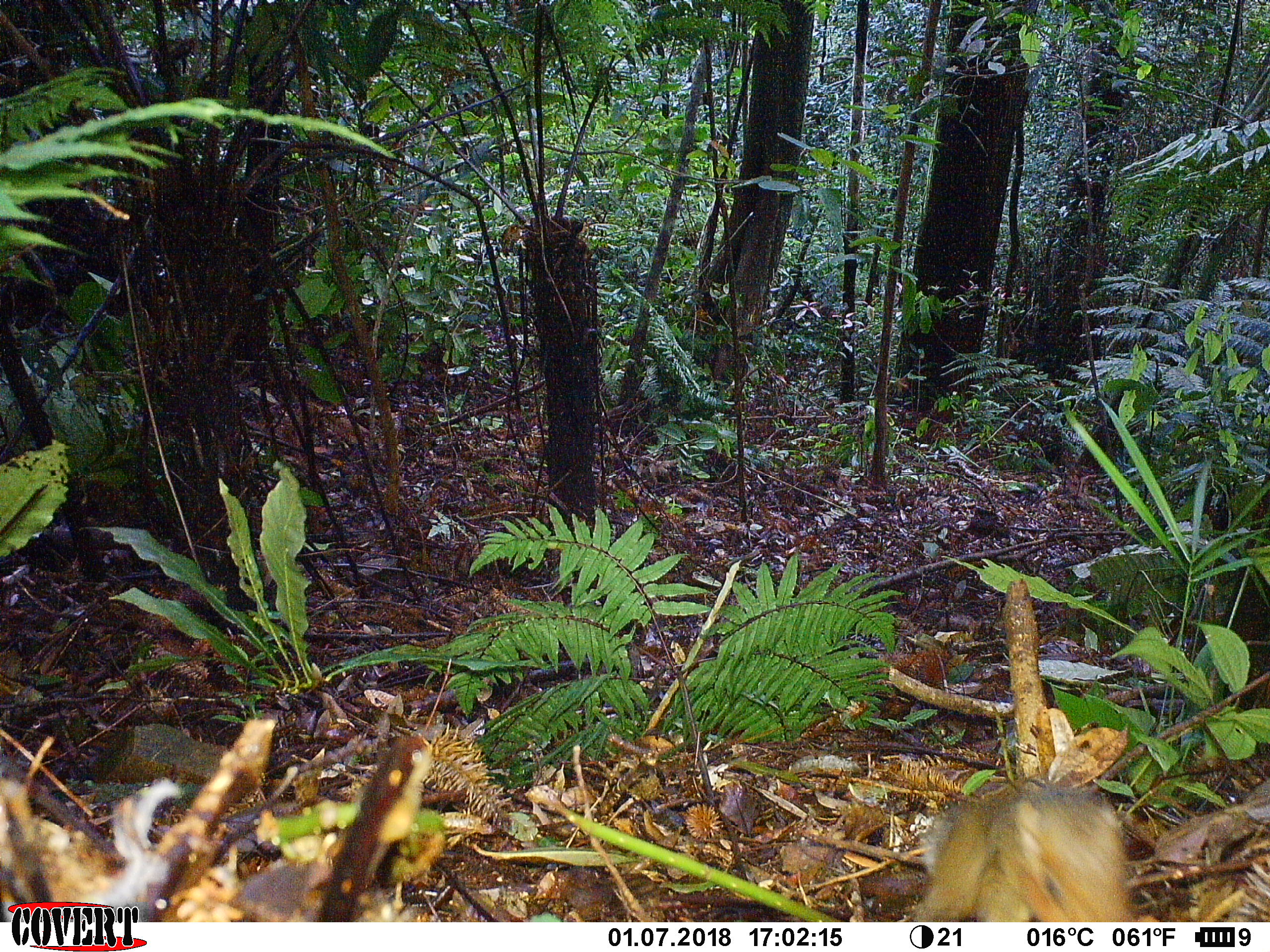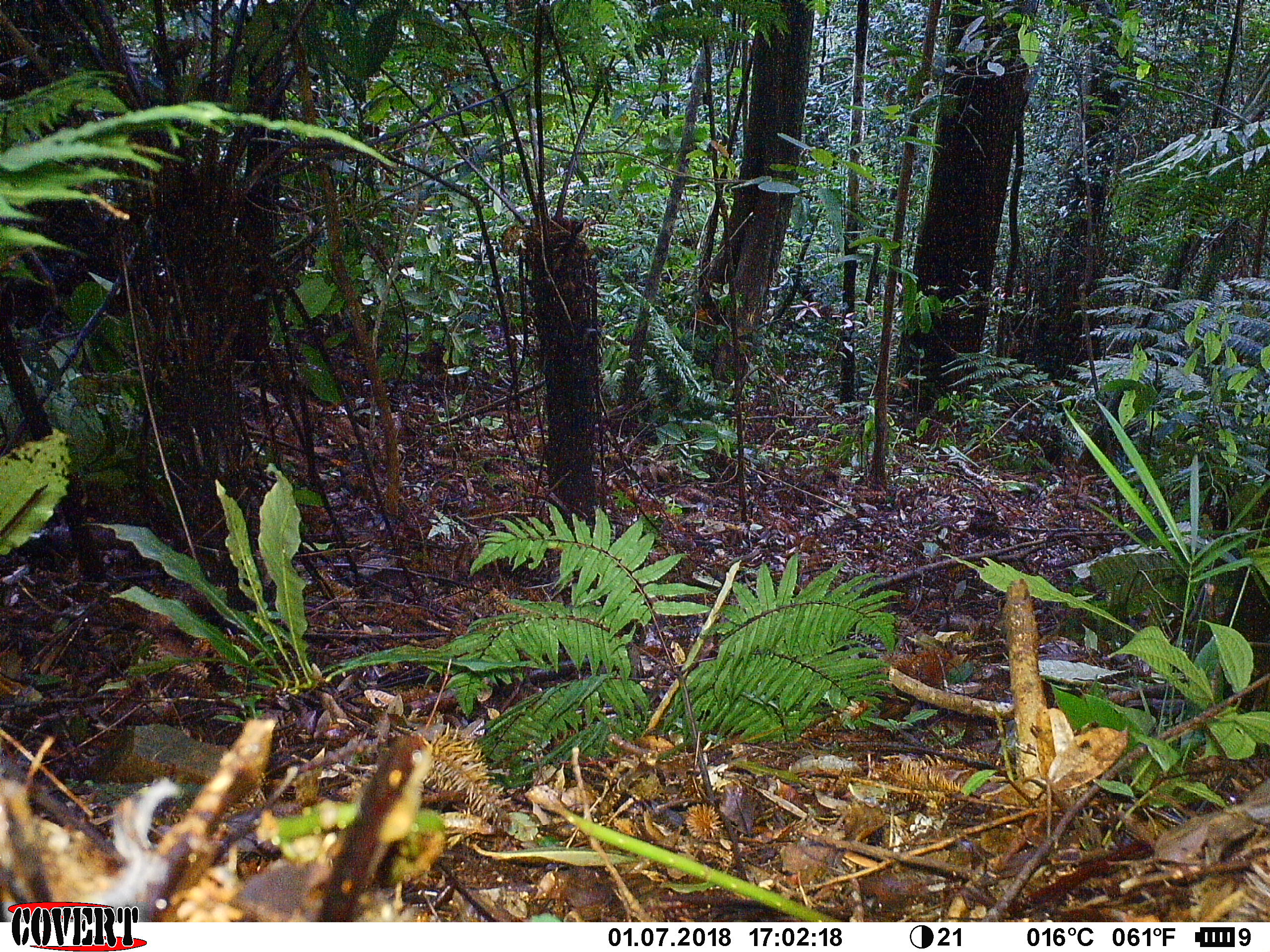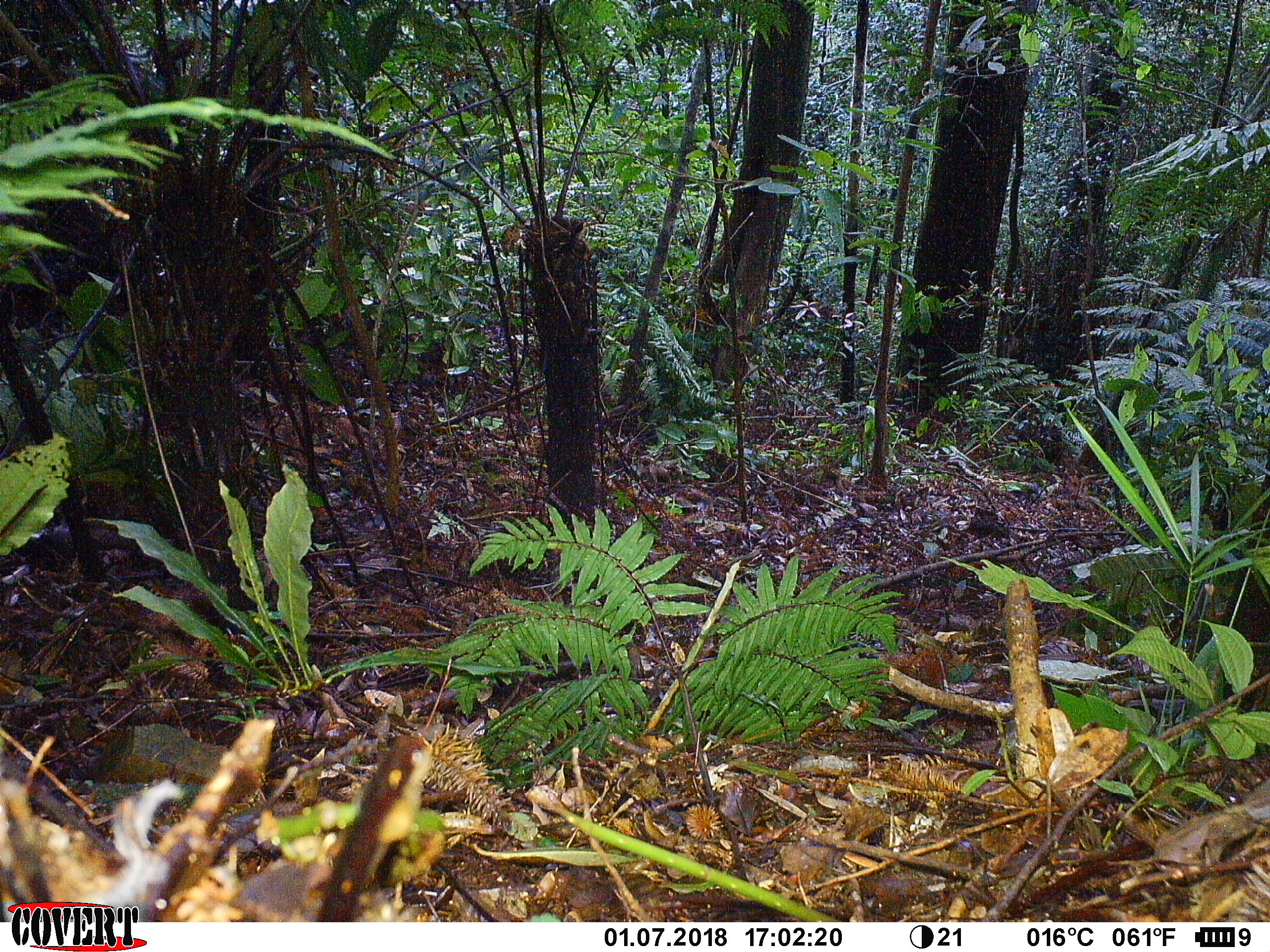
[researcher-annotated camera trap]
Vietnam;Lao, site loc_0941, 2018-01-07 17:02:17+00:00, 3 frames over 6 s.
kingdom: Animalia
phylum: Chordata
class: Mammalia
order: Rodentia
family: Sciuridae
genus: Dremomys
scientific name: Dremomys rufigenis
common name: red-cheeked squirrel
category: red cheeked squirrel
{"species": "red cheeked squirrel (red-cheeked squirrel) (Dremomys rufigenis)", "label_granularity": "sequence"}